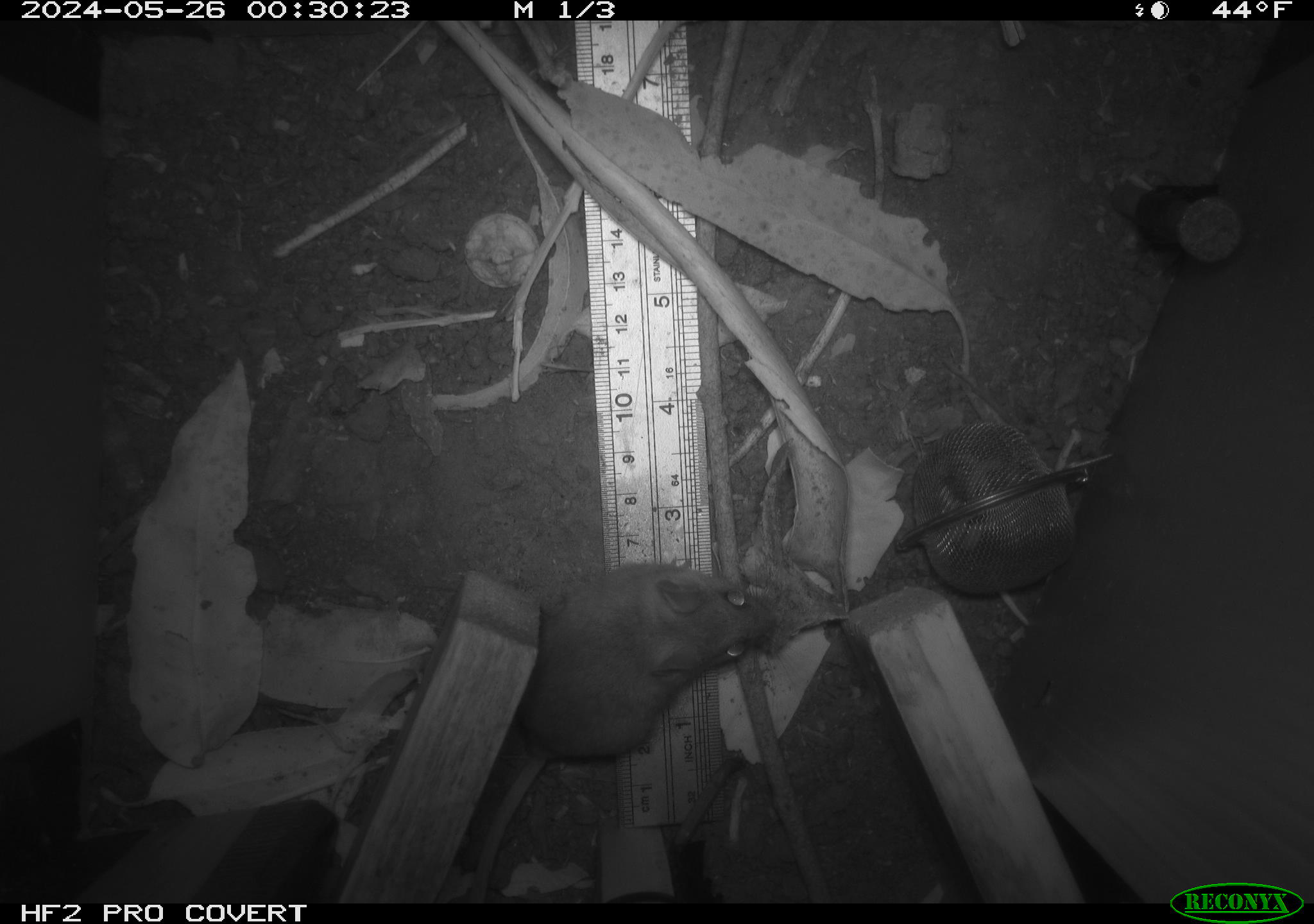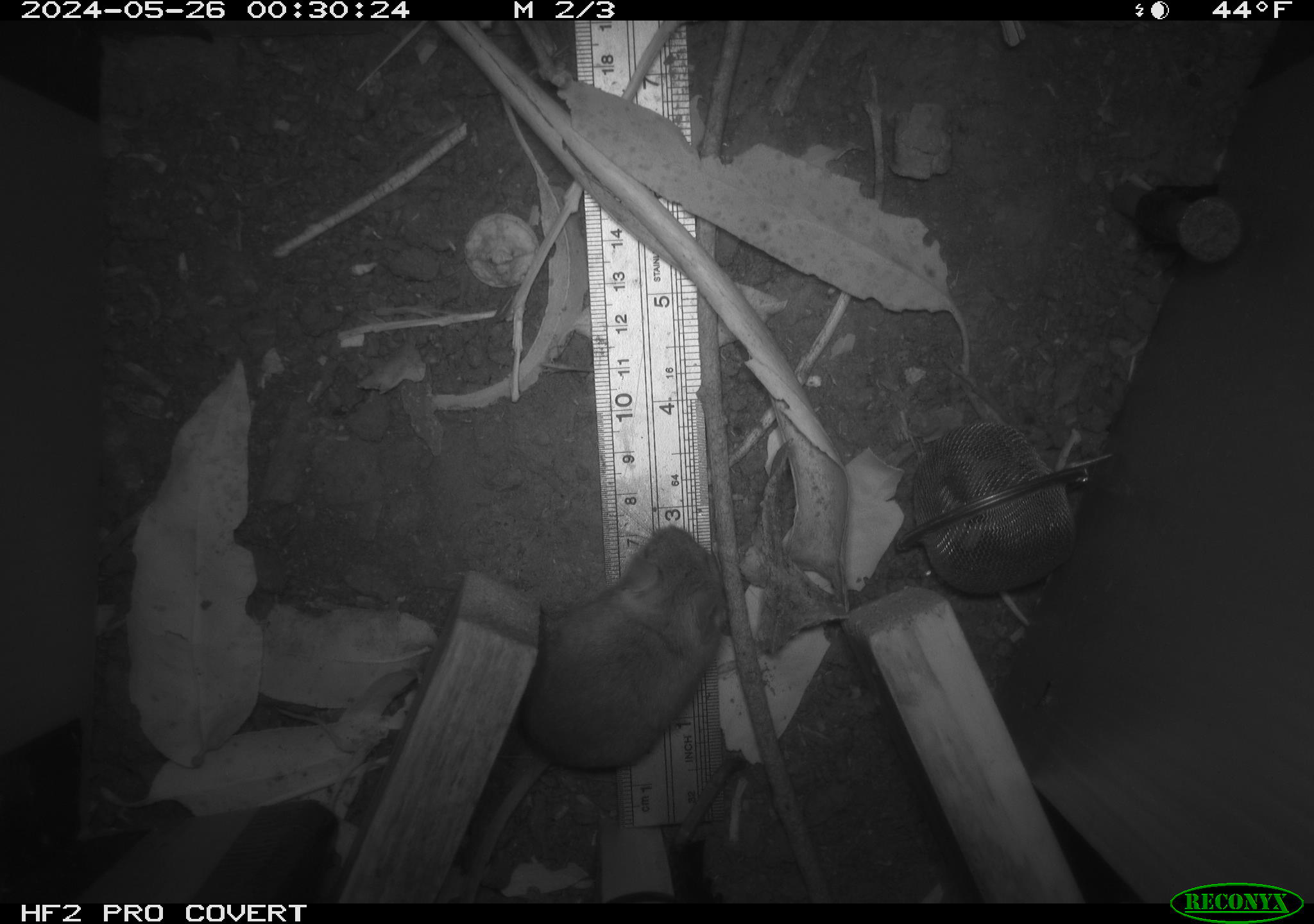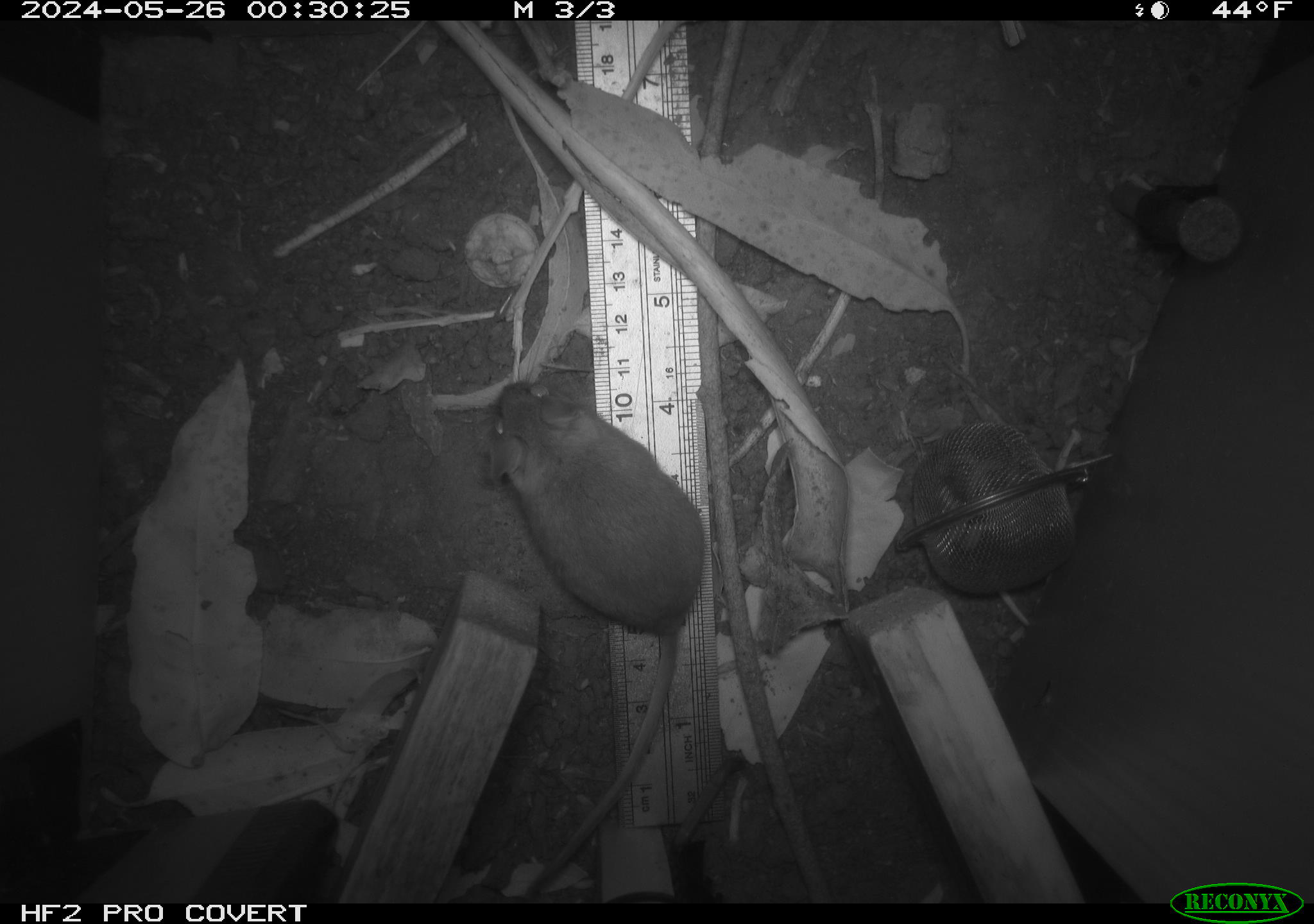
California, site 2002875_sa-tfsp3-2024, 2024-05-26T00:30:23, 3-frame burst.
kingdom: Animalia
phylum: Chordata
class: Mammalia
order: Rodentia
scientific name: Rodentia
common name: rodent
Rodent (Rodentia).